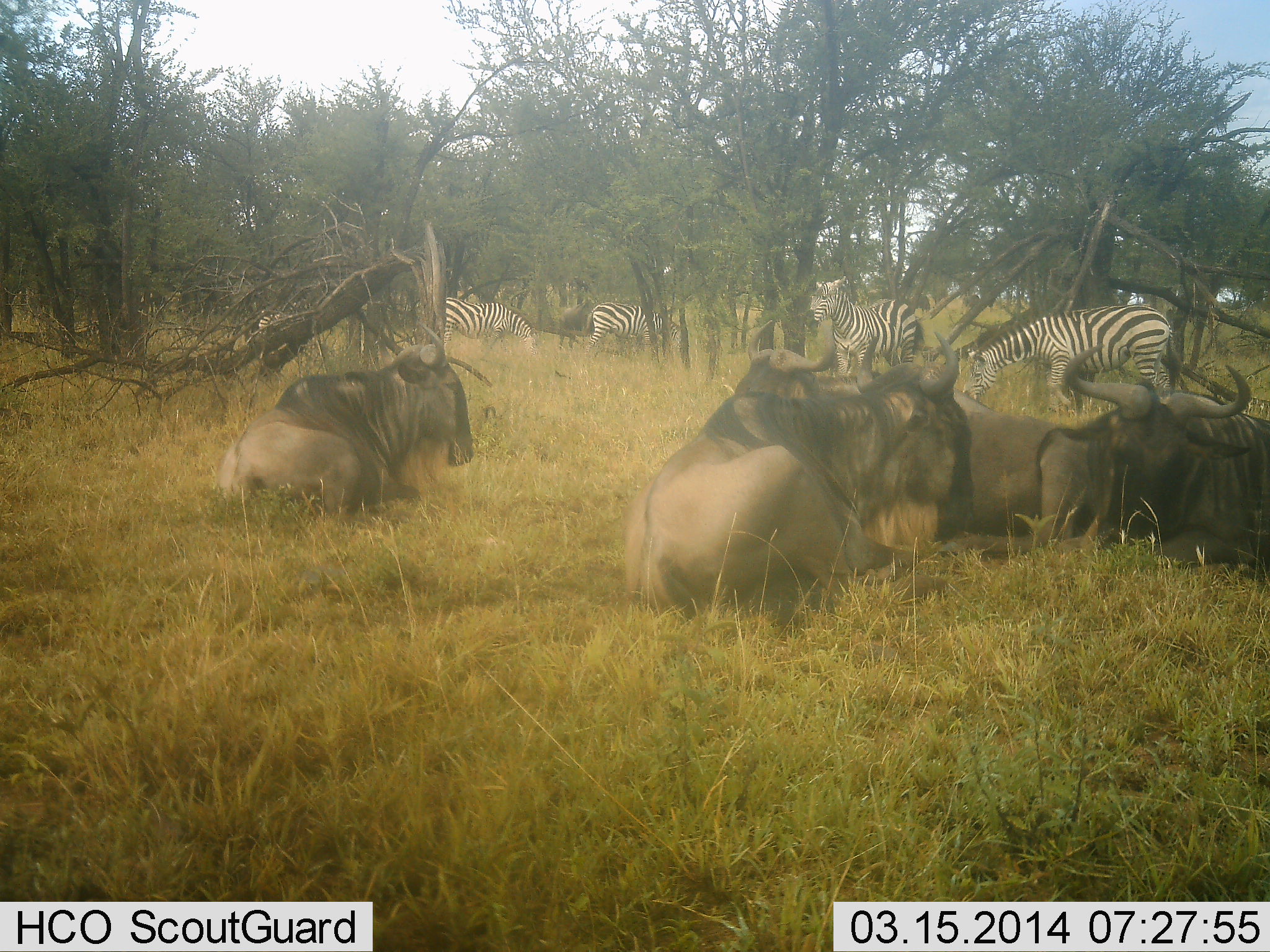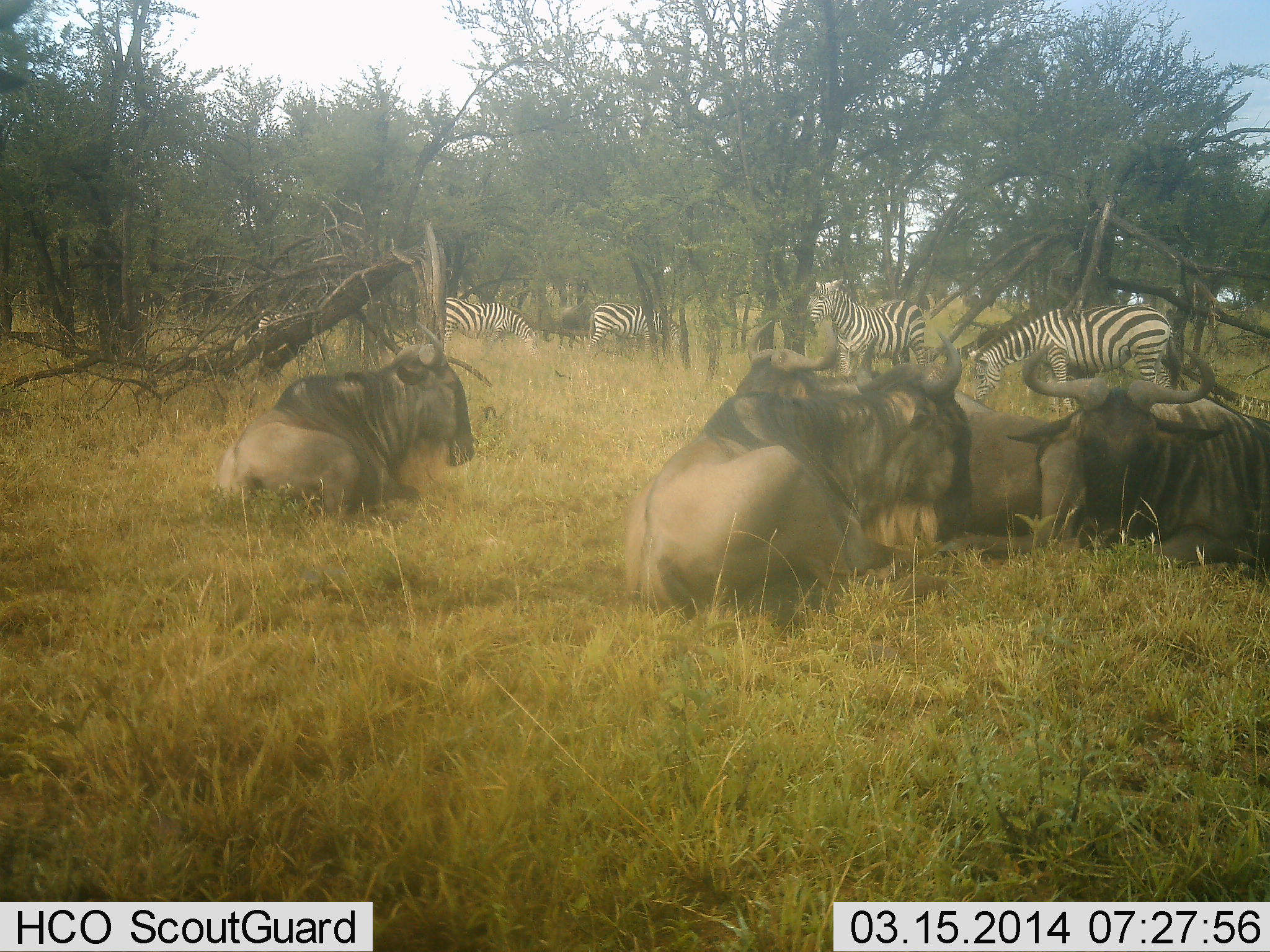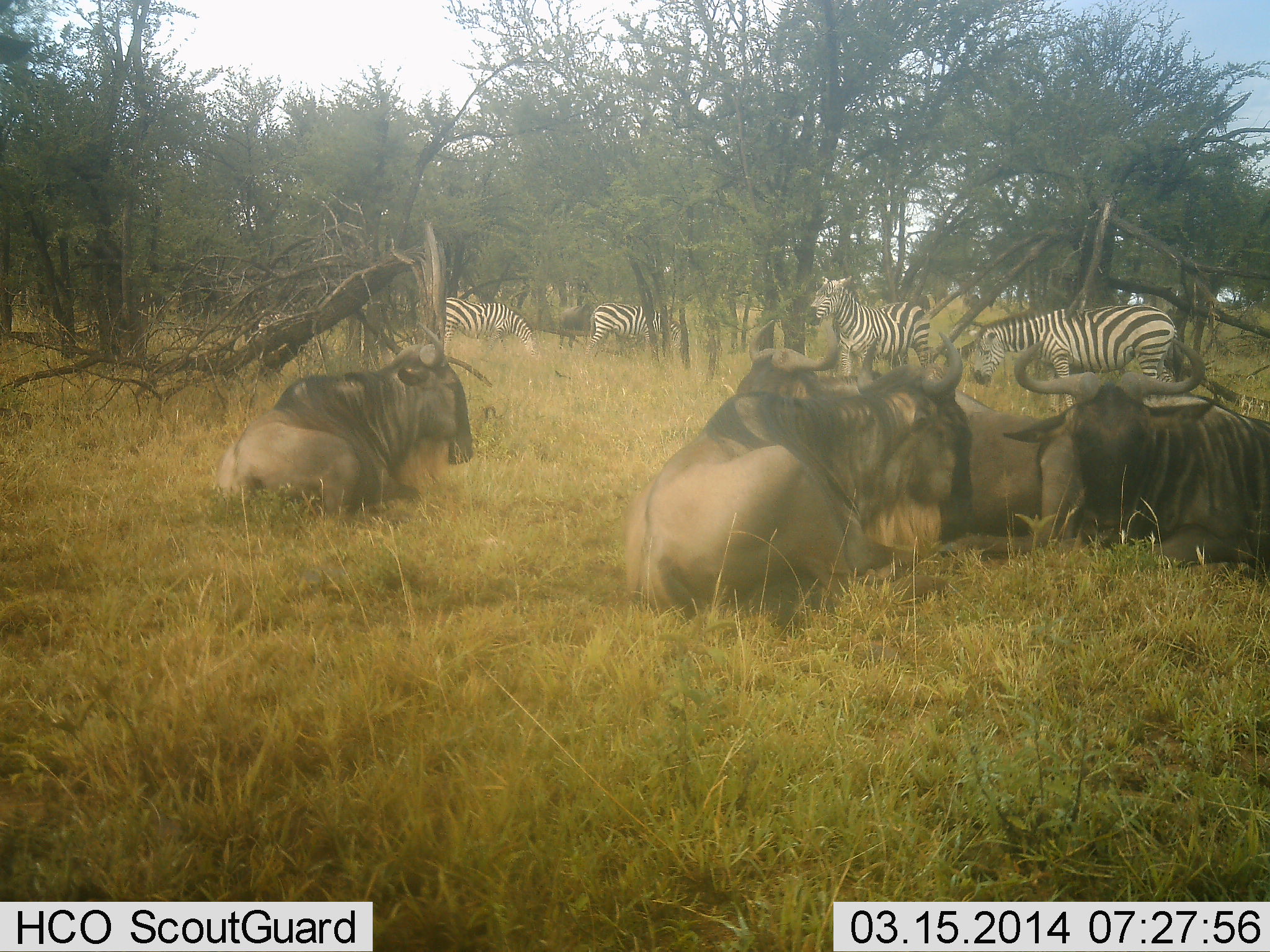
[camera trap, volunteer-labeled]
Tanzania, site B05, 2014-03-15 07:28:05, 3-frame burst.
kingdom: Animalia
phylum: Chordata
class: Mammalia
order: Artiodactyla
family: Bovidae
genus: Connochaetes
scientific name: Connochaetes taurinus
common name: blue wildebeest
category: wildebeest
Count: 4.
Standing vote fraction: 30%.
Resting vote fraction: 100%.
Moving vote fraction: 0%.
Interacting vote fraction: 0%.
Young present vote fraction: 0%.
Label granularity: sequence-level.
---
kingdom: Animalia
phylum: Chordata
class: Mammalia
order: Perissodactyla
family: Equidae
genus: Equus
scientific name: Equus quagga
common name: plains zebra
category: zebra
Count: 4.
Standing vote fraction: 82%.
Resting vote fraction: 9%.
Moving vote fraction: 9%.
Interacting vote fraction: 9%.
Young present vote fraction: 0%.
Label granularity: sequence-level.